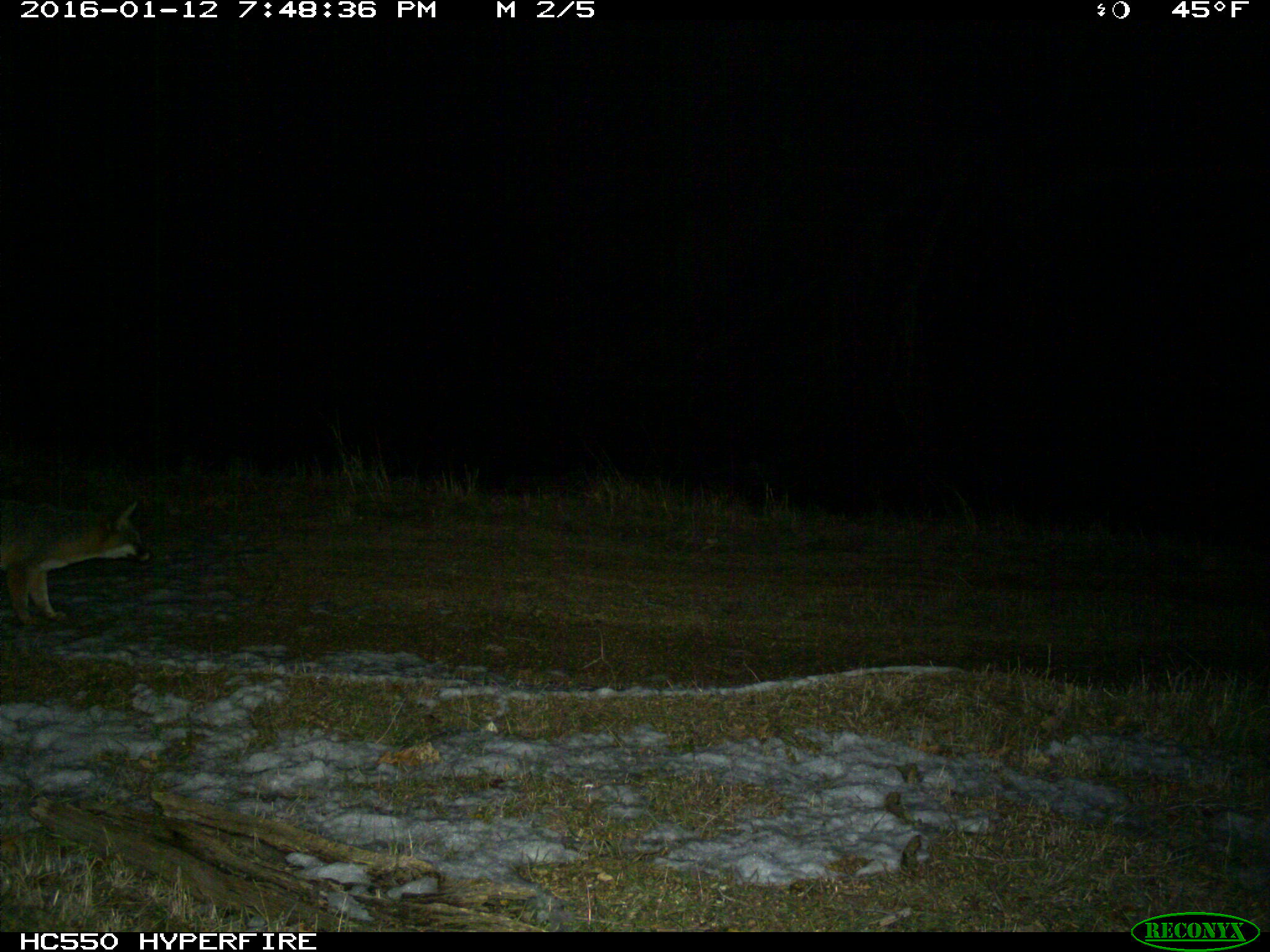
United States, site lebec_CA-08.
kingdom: Animalia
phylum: Chordata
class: Mammalia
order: Carnivora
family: Canidae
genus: Urocyon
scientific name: Urocyon cinereoargenteus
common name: gray fox